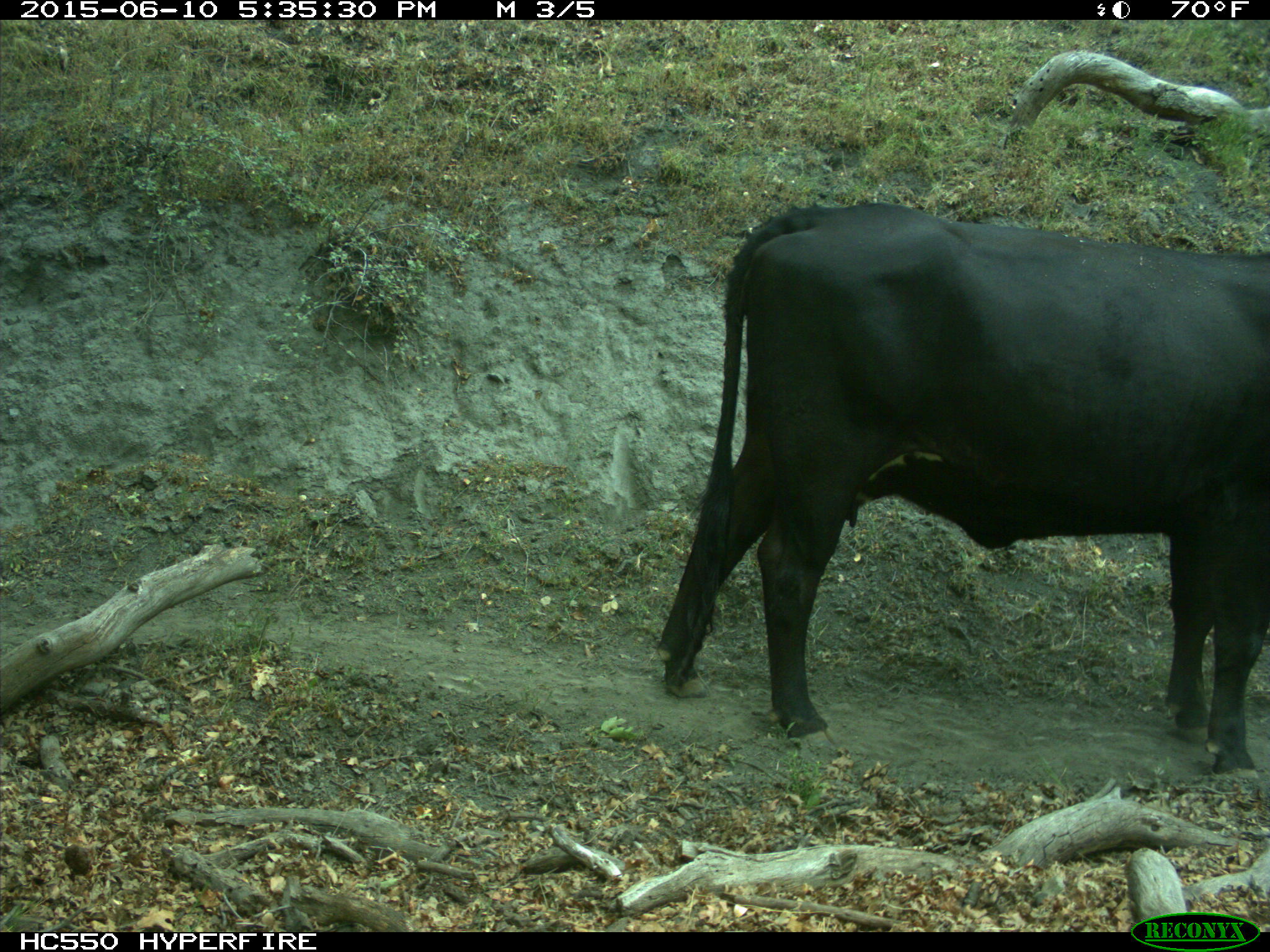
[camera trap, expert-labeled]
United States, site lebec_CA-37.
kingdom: Animalia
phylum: Chordata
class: Mammalia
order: Artiodactyla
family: Bovidae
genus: Bos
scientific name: Bos taurus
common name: domestic cow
Bos taurus (domestic cow).